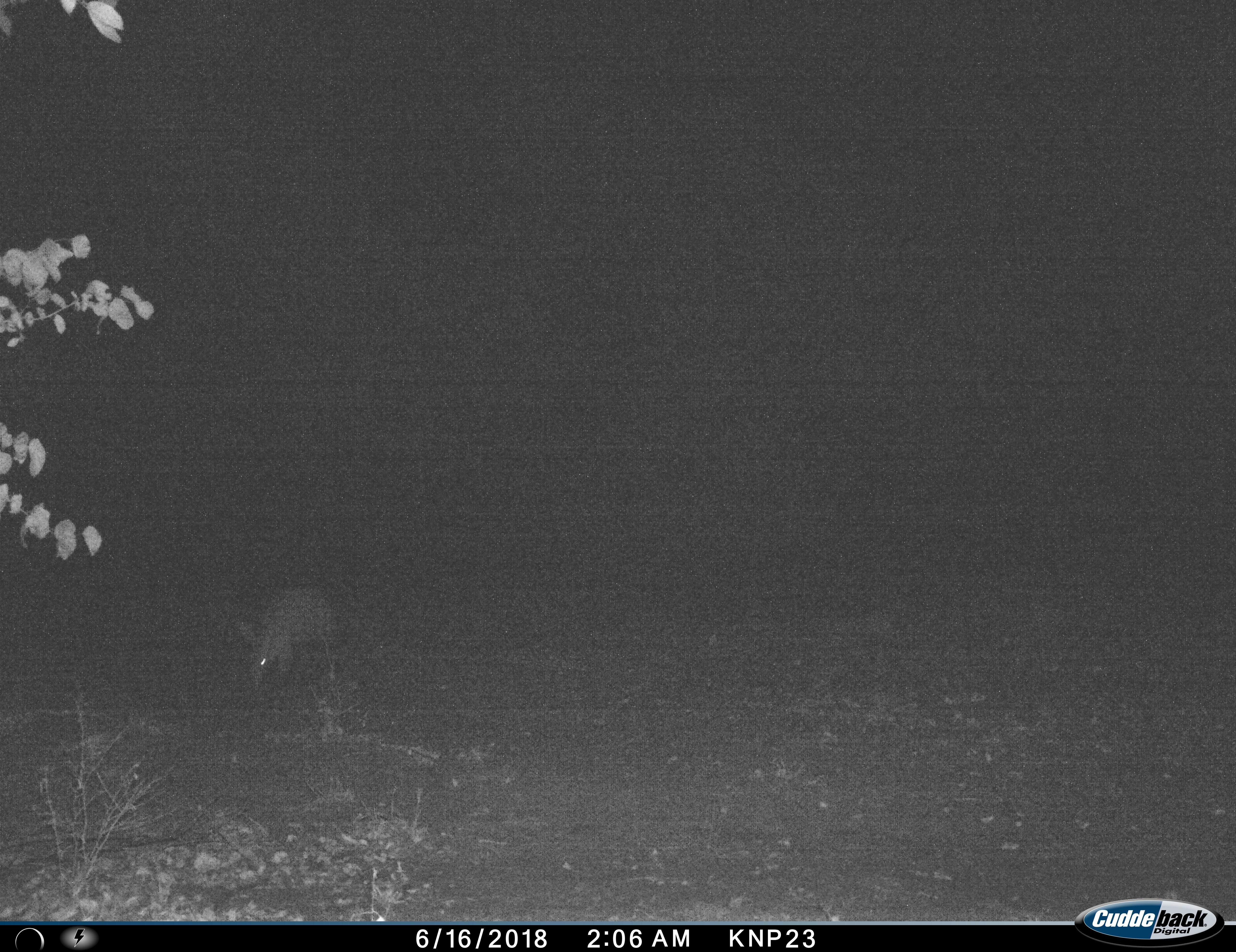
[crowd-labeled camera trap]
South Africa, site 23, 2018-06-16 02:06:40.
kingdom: Animalia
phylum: Chordata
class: Mammalia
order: Tubulidentata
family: Orycteropodidae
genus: Orycteropus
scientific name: Orycteropus afer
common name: aardvark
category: aardvarkantbear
Aardvarkantbear (aardvark) (Orycteropus afer), count 1. Behavior (volunteer vote fractions): standing 71%, resting 0%, moving 14%, interacting 0%. Young present (vote fraction): 0%. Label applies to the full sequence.